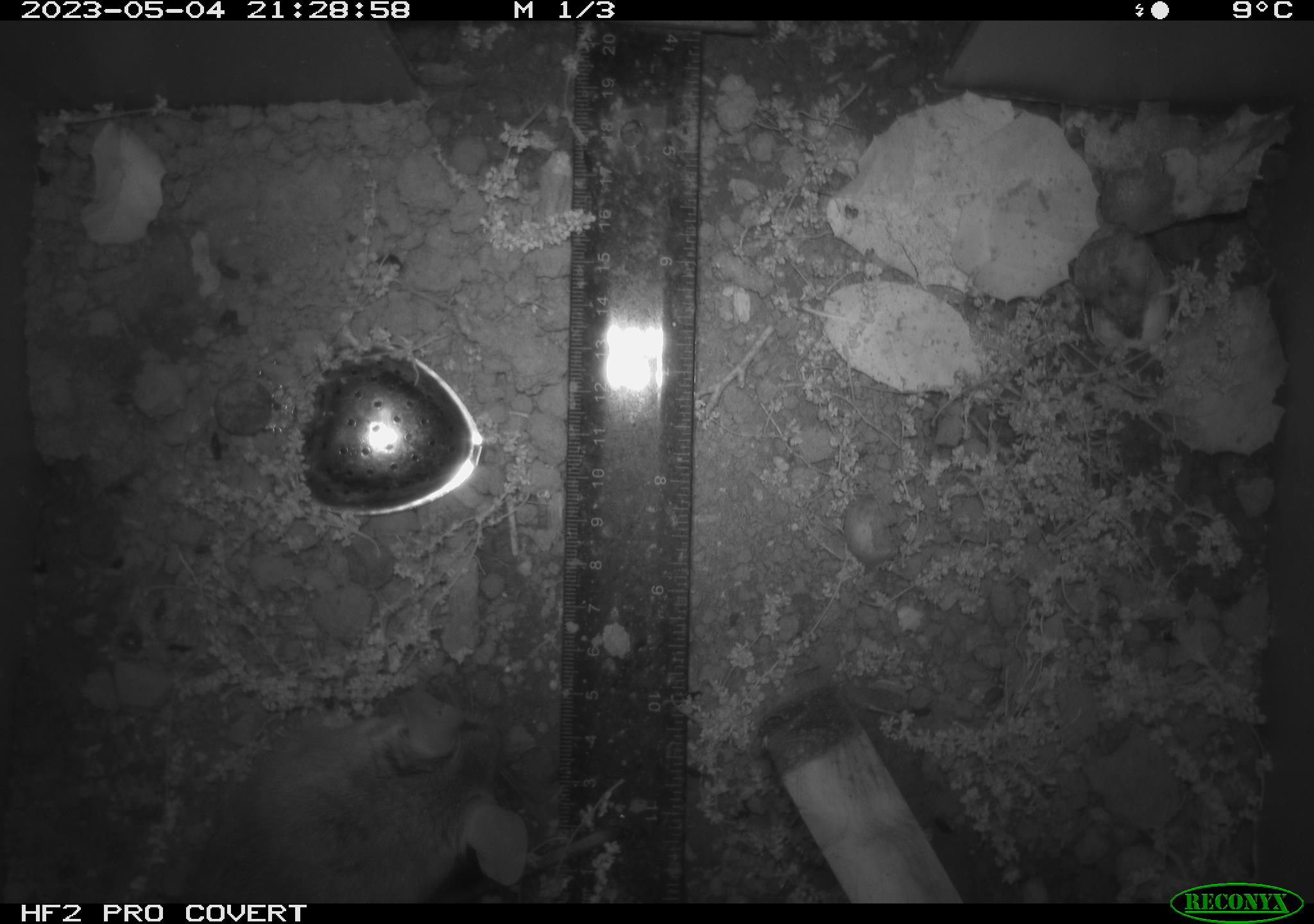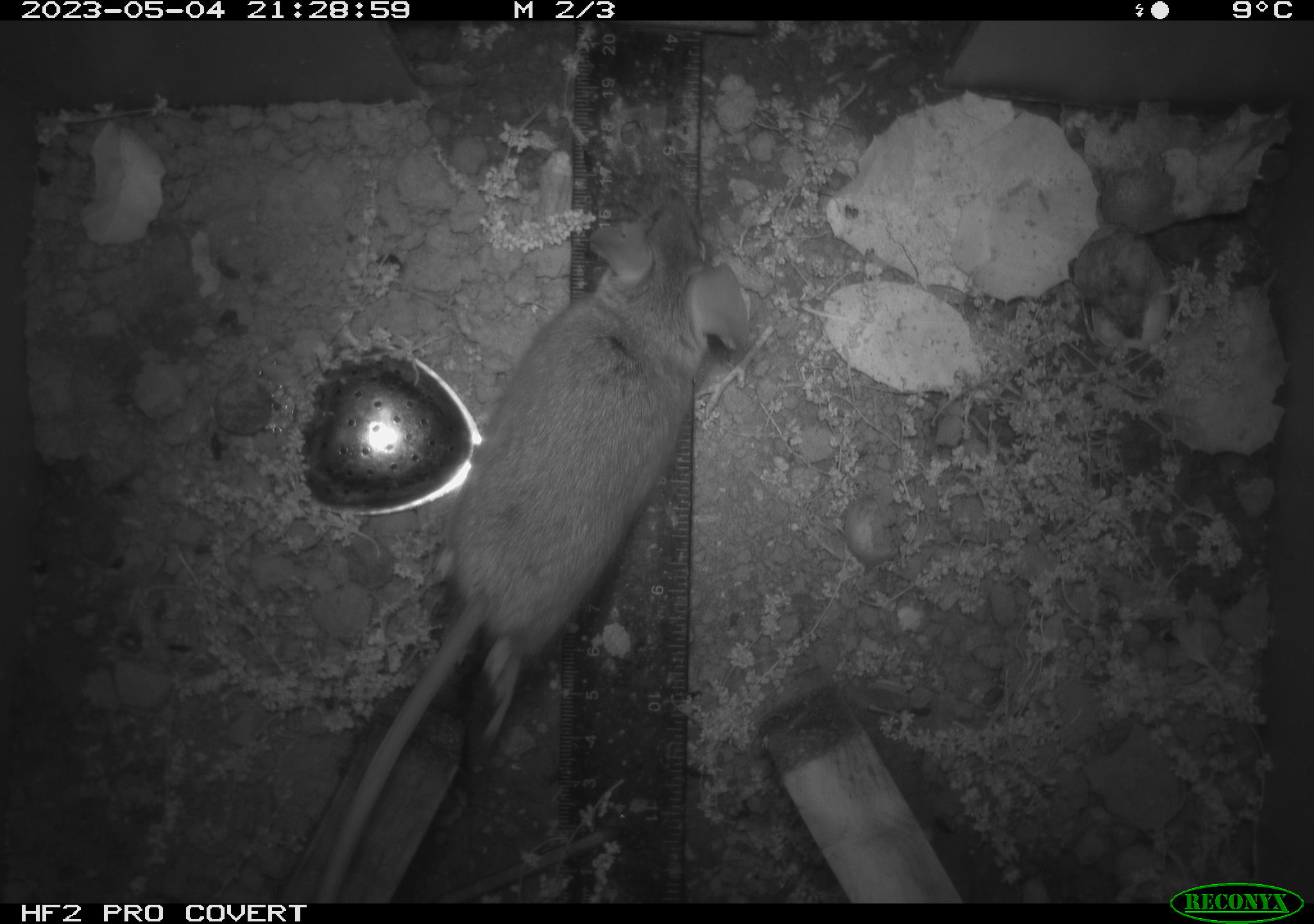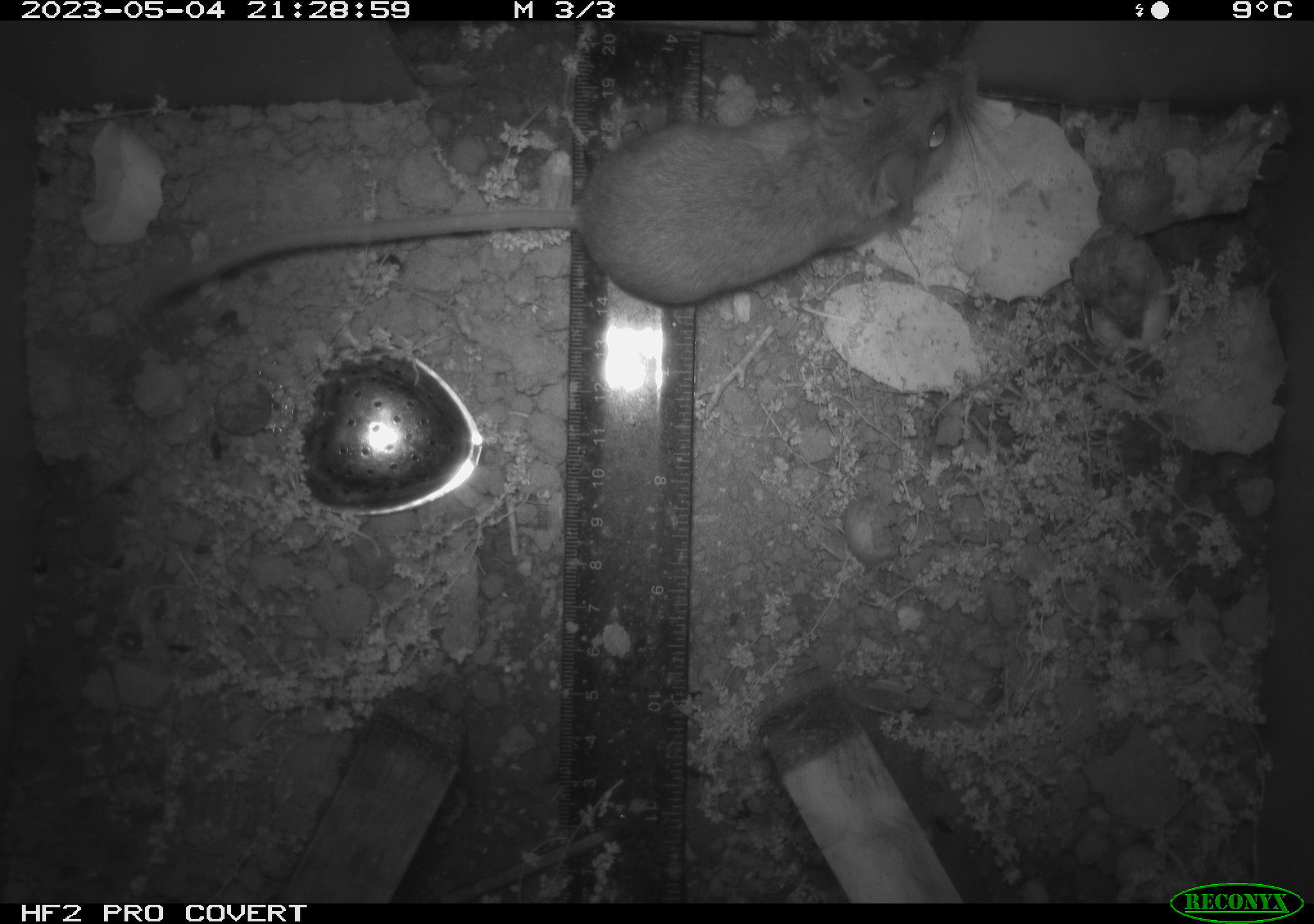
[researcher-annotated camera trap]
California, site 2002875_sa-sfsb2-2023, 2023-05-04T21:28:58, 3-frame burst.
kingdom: Animalia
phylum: Chordata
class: Mammalia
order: Rodentia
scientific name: Rodentia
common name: mouse species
Mouse species (Rodentia).